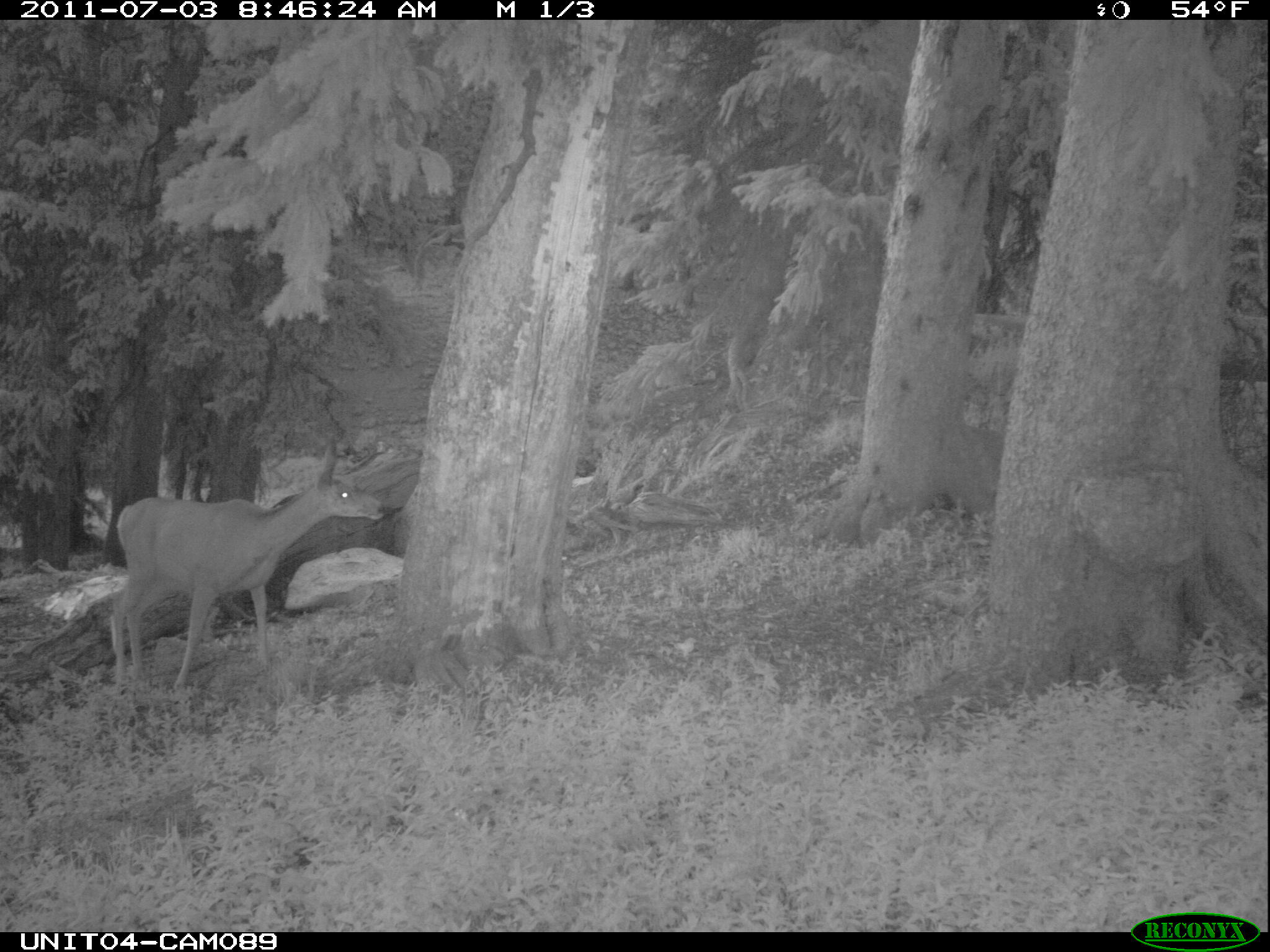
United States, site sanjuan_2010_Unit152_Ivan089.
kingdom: Animalia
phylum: Chordata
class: Mammalia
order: Artiodactyla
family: Cervidae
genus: Odocoileus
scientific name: Odocoileus hemionus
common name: mule deer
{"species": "Odocoileus hemionus (mule deer)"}